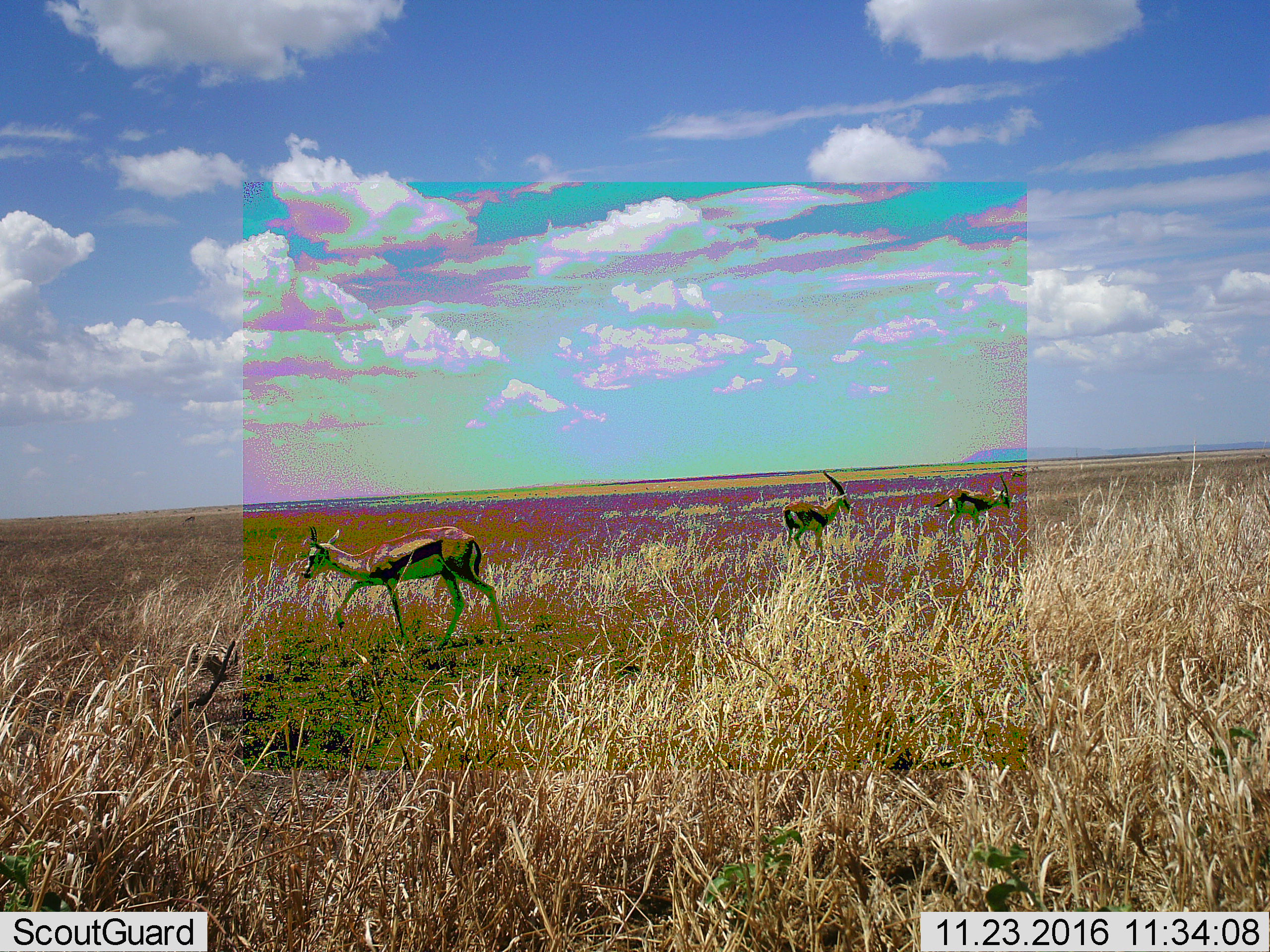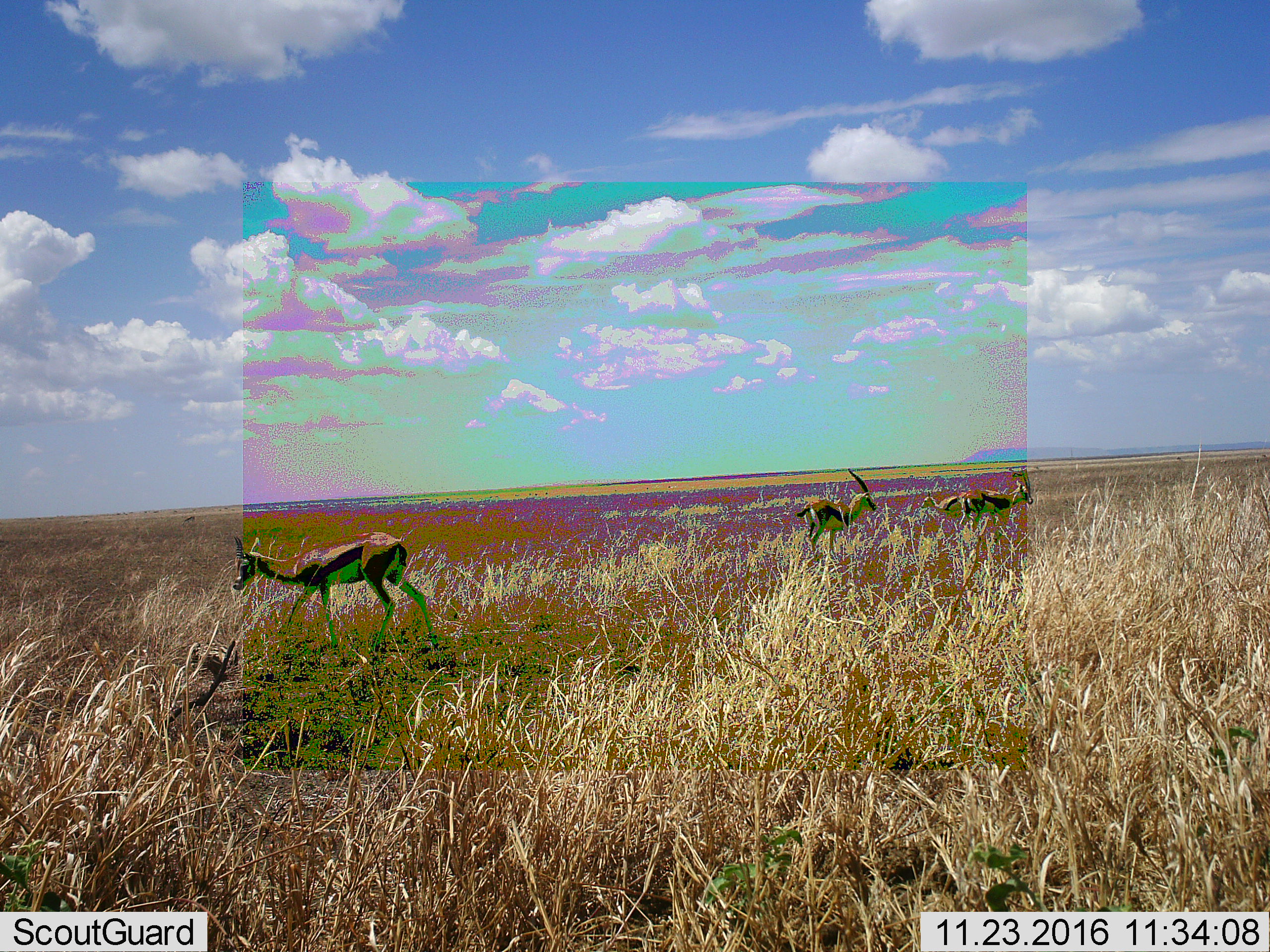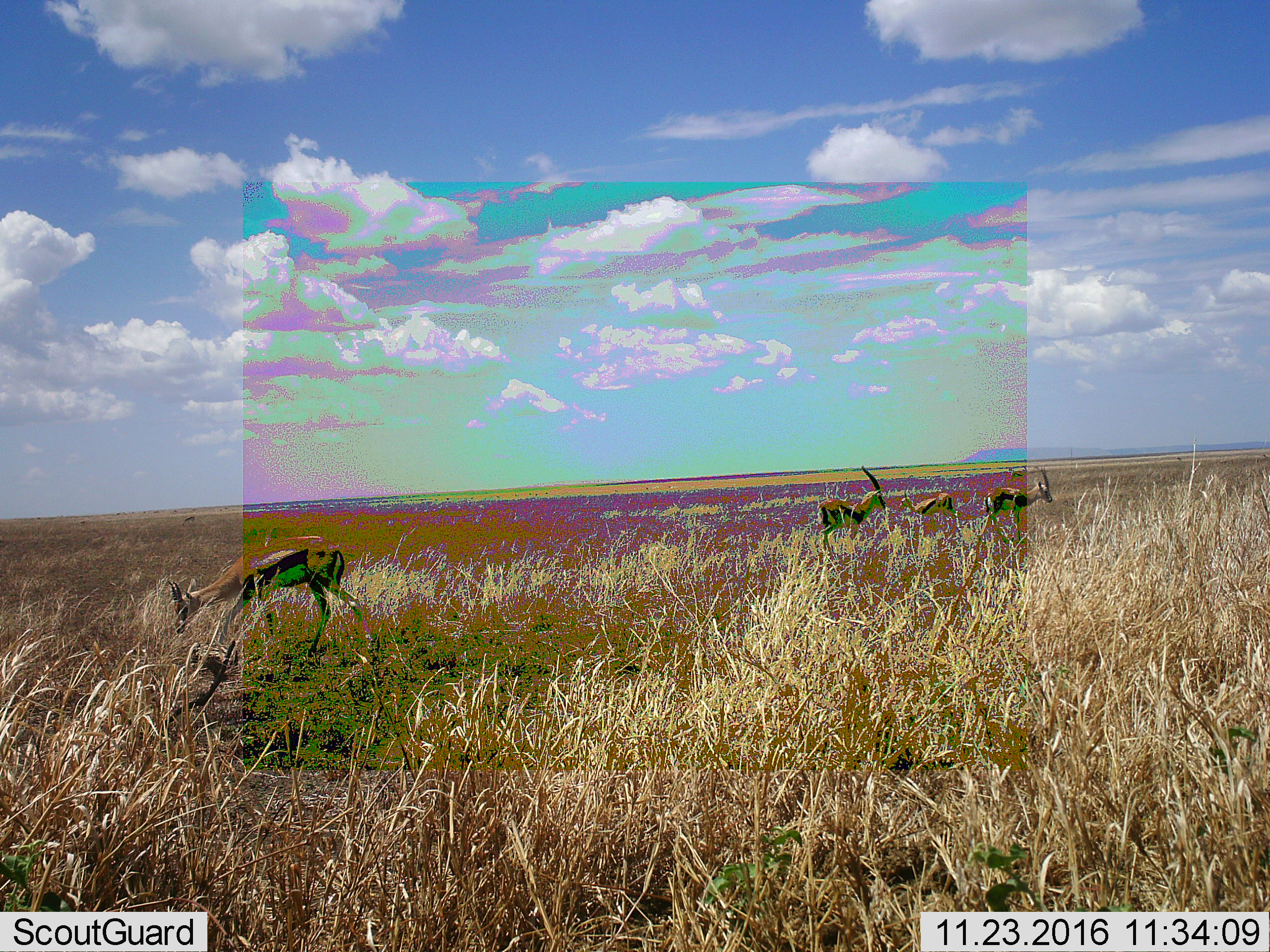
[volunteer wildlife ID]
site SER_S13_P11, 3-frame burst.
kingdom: Animalia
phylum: Chordata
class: Mammalia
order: Artiodactyla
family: Bovidae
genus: Eudorcas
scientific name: Eudorcas thomsonii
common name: thomson's gazelle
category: gazellethomsons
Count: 3.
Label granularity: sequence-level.